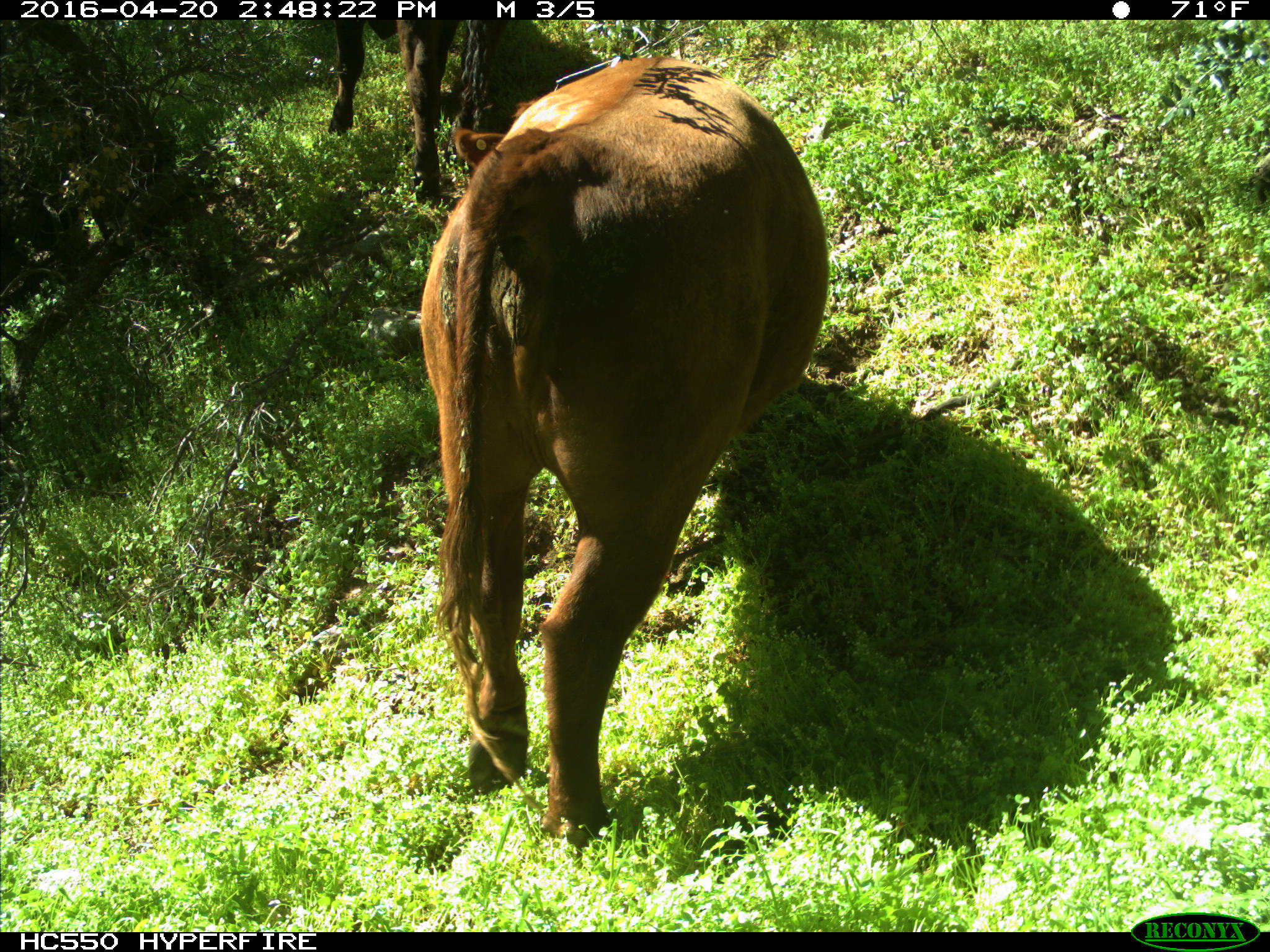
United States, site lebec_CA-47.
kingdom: Animalia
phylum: Chordata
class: Mammalia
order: Artiodactyla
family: Bovidae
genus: Bos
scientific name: Bos taurus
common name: domestic cow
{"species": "Bos taurus (domestic cow)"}